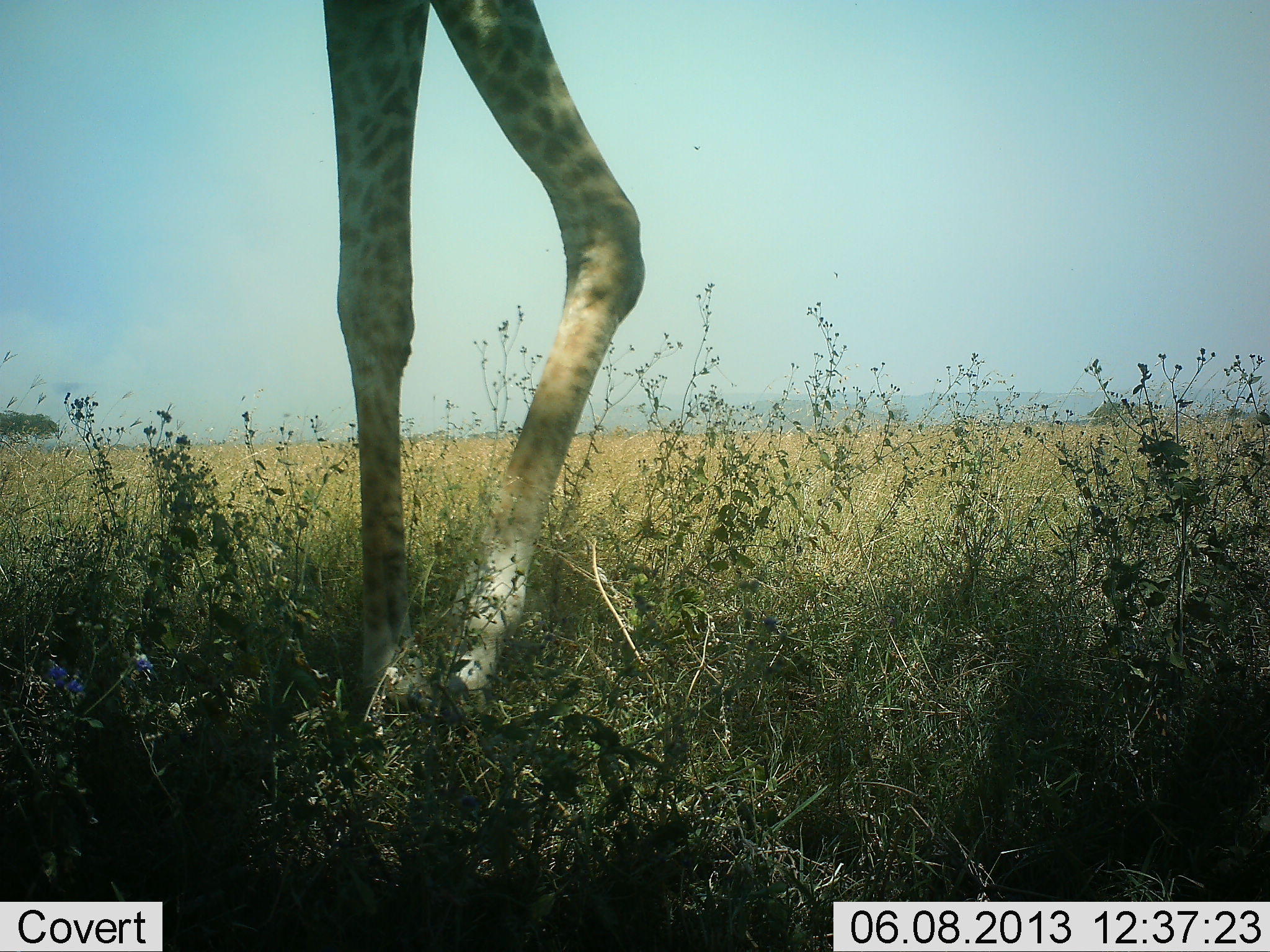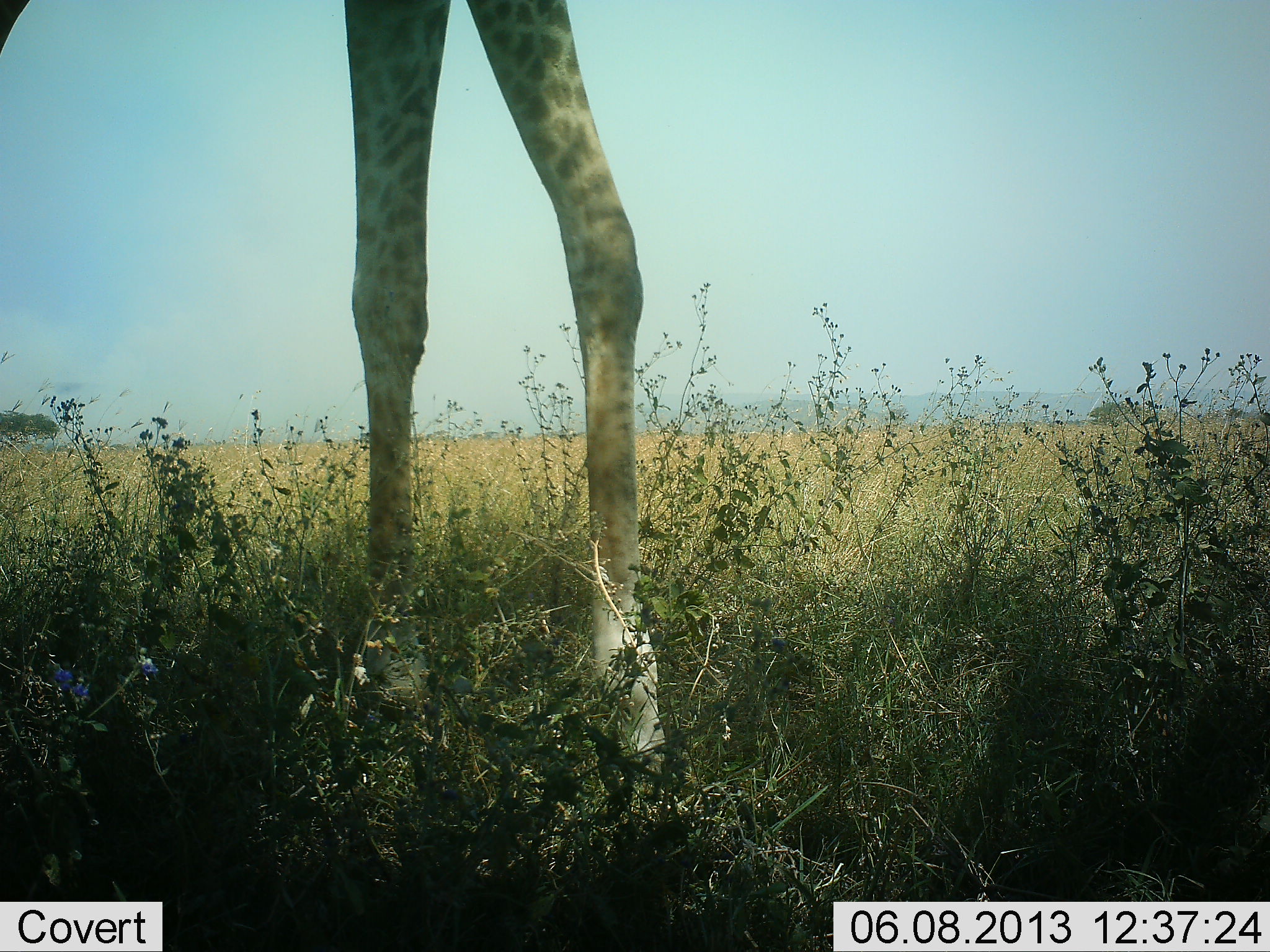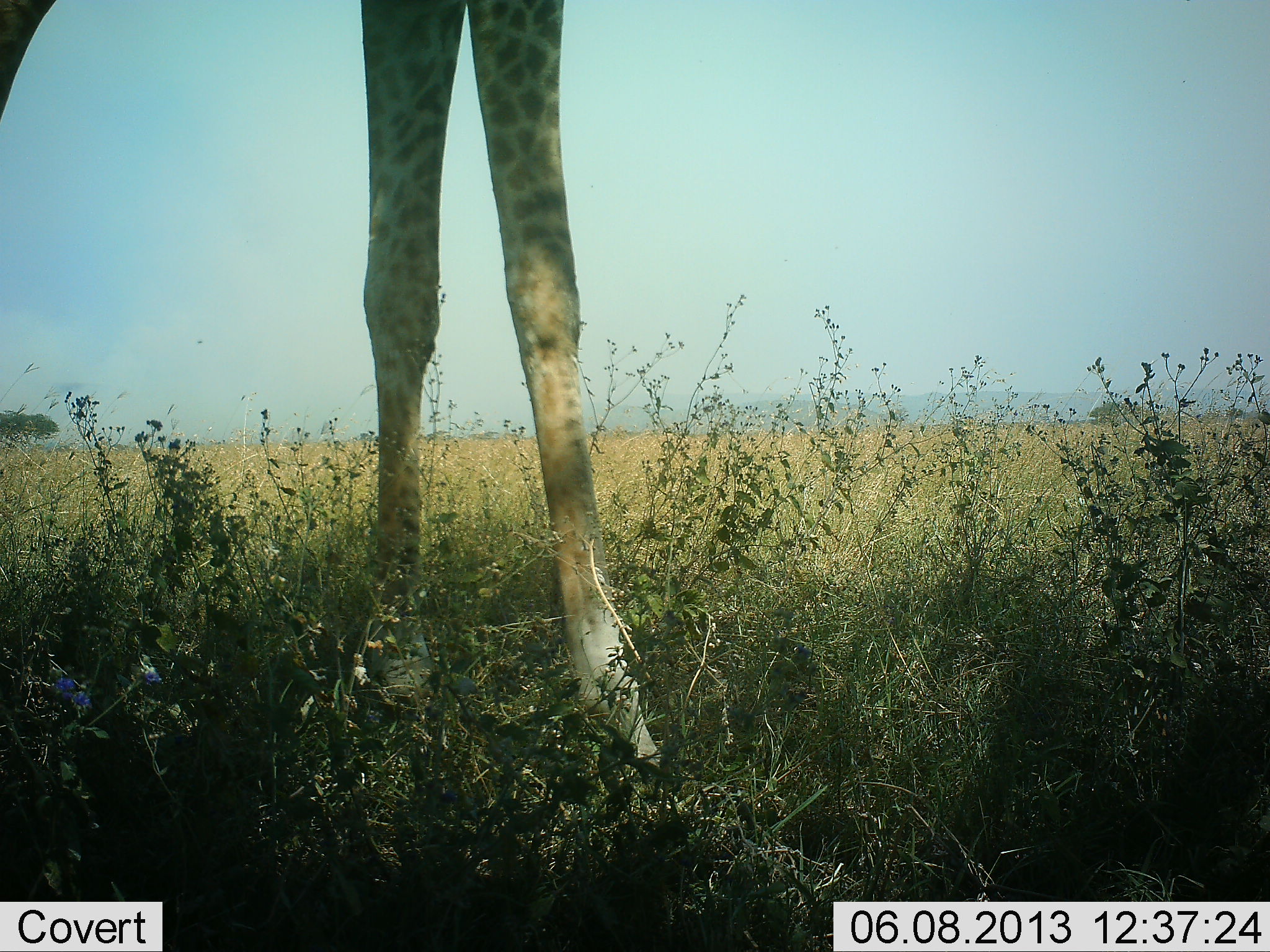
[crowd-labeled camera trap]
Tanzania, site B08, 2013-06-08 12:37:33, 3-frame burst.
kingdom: Animalia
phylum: Chordata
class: Mammalia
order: Artiodactyla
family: Giraffidae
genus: Giraffa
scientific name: Giraffa camelopardalis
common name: giraffe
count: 1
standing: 70%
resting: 0%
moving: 10%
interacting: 0%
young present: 0%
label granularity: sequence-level